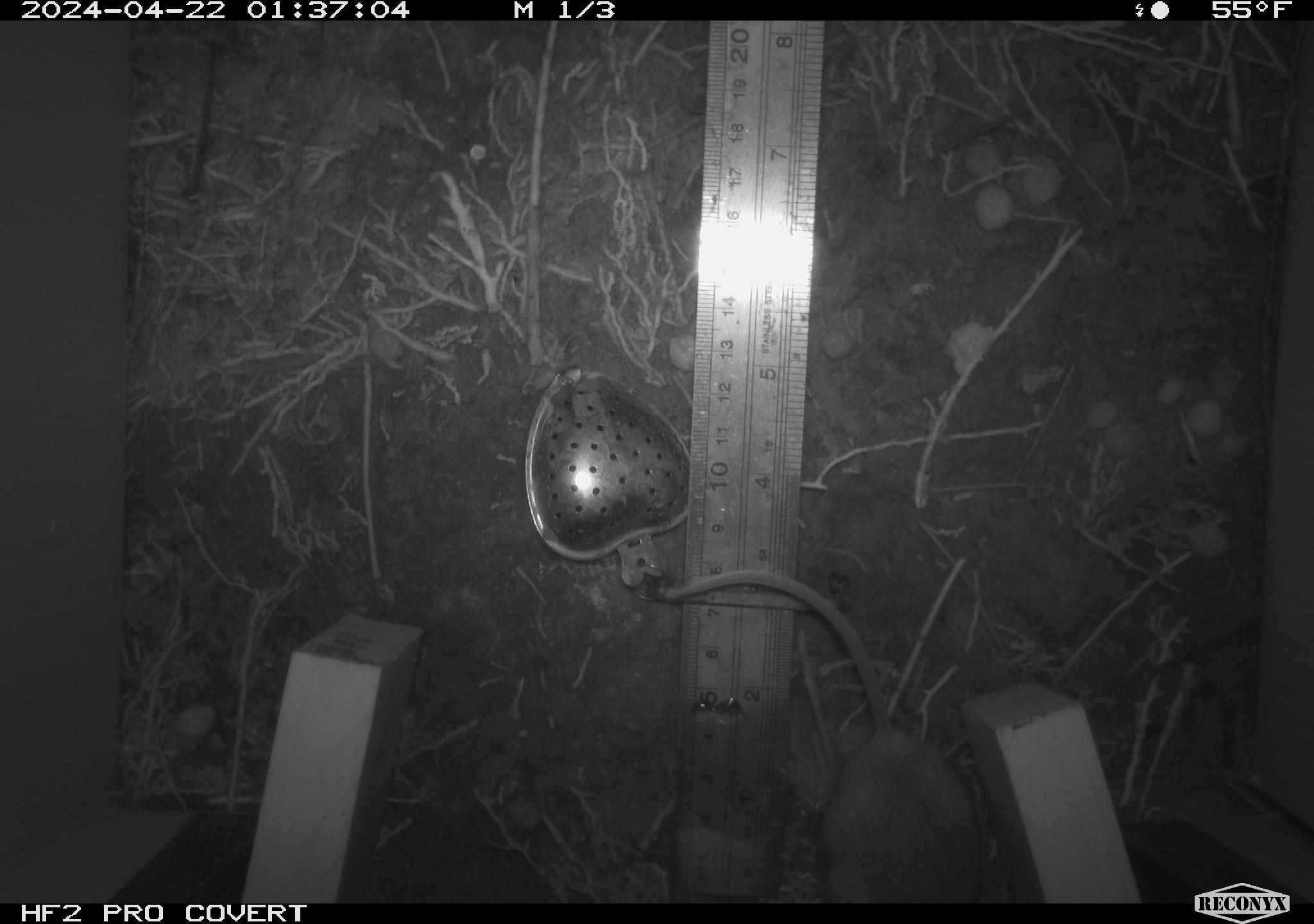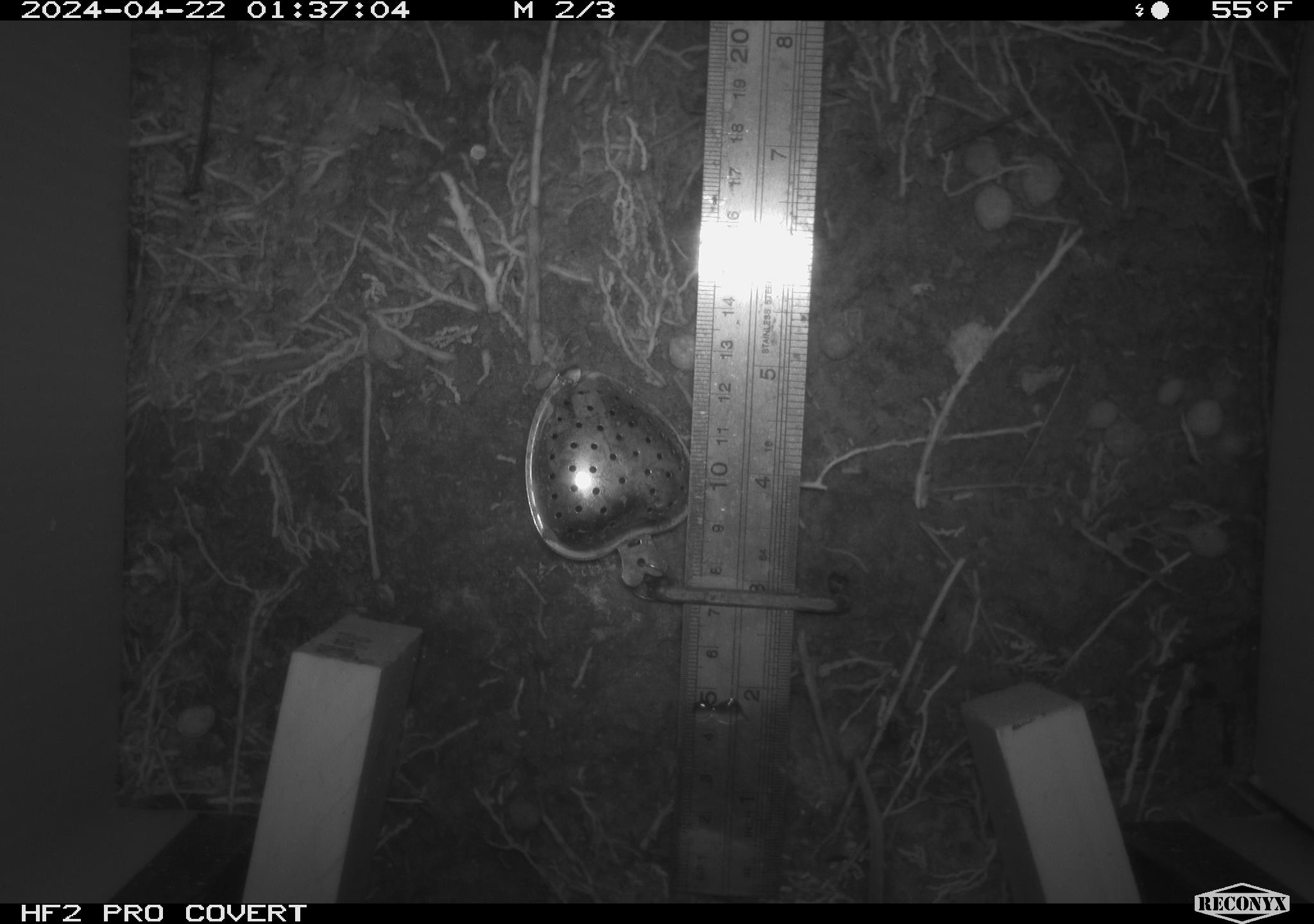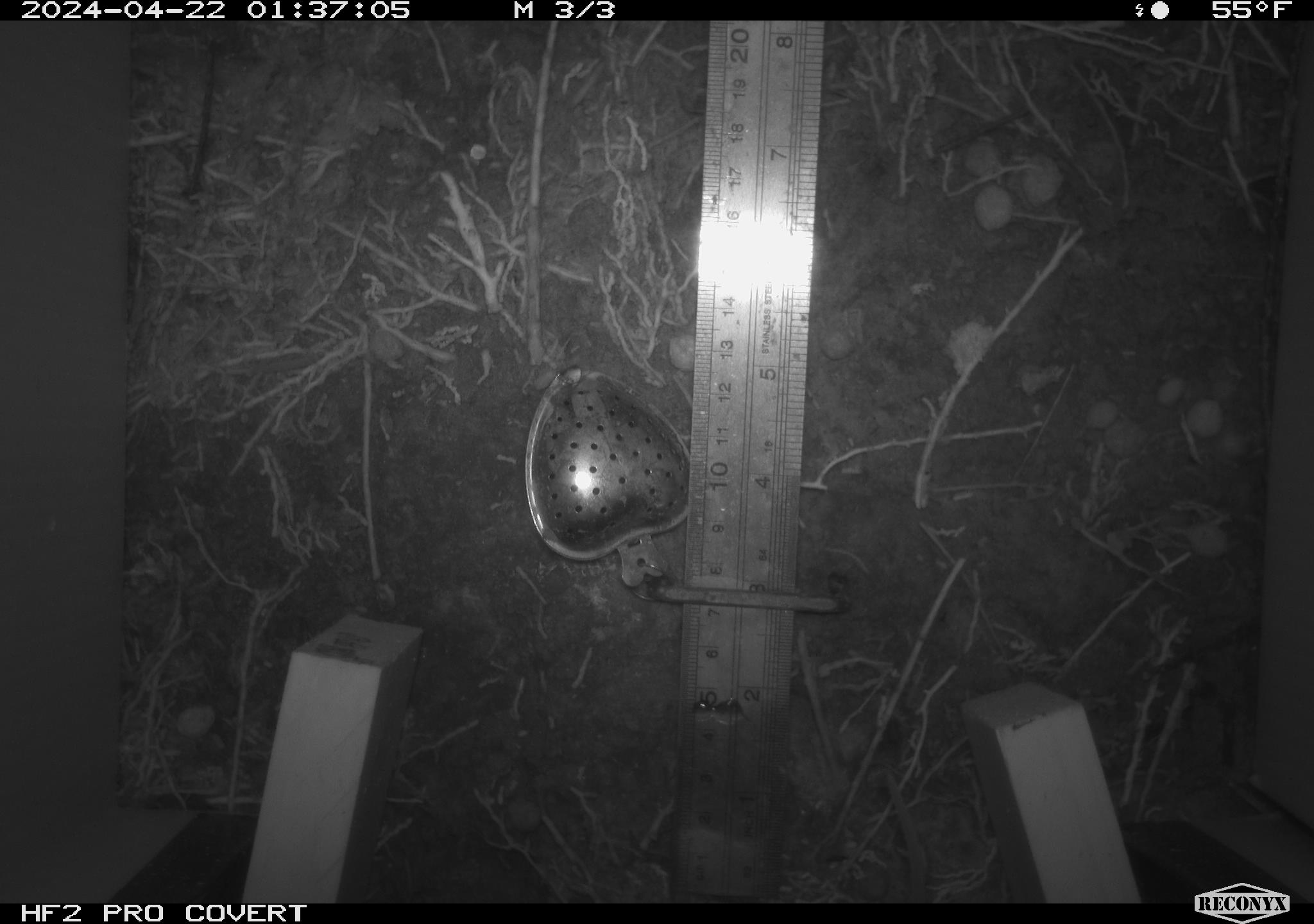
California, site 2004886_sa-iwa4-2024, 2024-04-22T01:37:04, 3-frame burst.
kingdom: Animalia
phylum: Chordata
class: Mammalia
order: Rodentia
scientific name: Rodentia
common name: mouse species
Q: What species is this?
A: Mouse species (Rodentia).